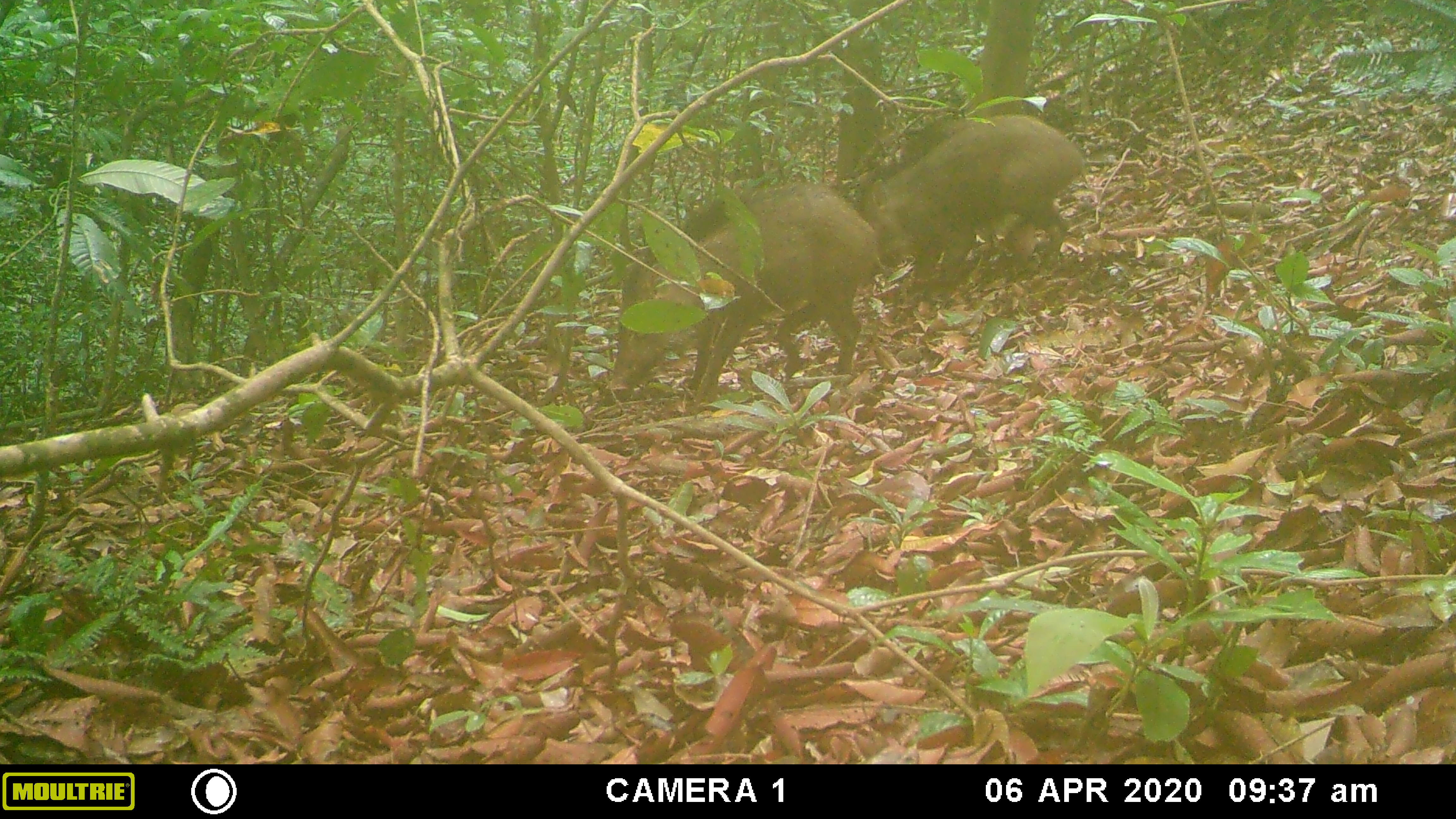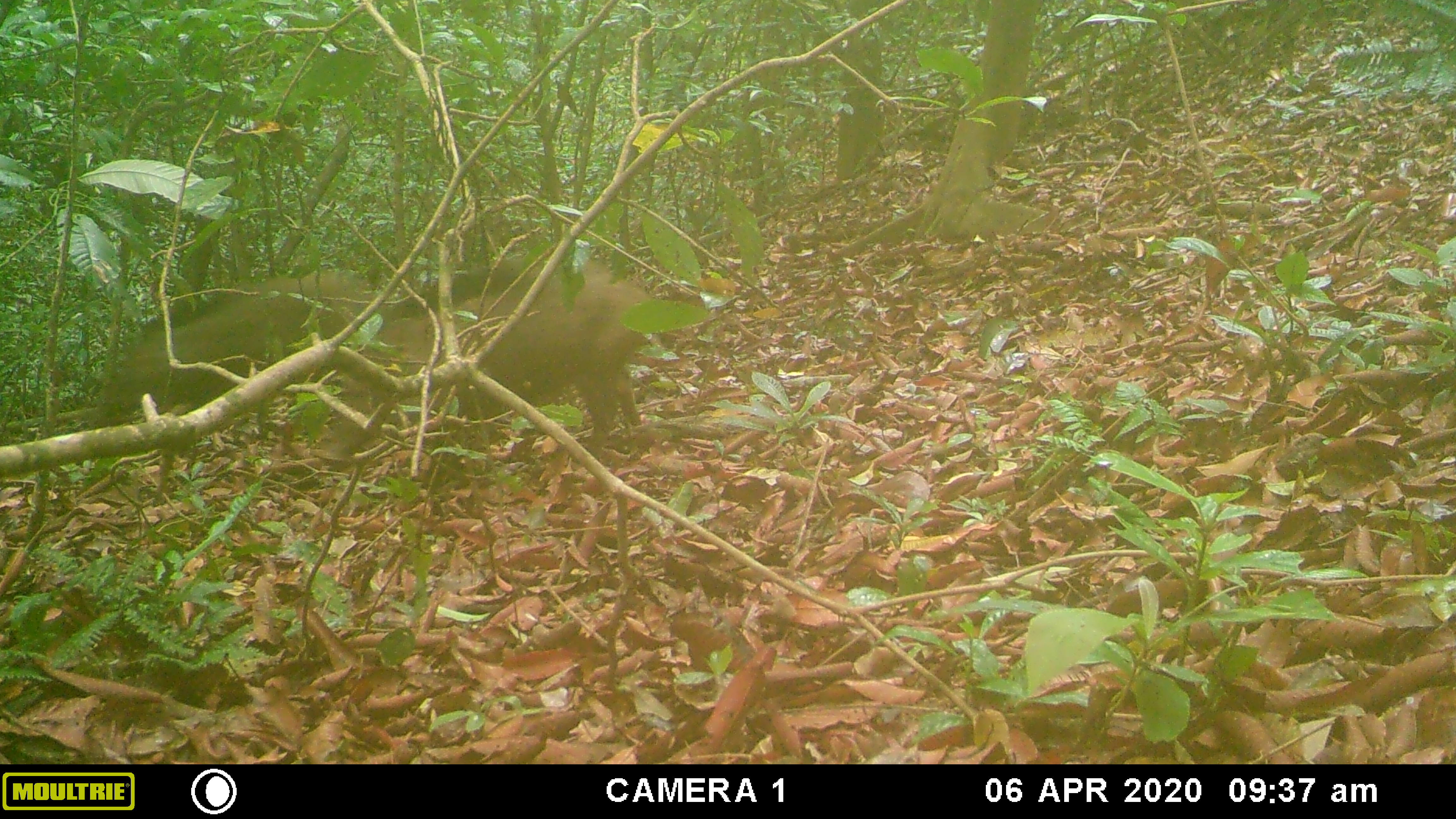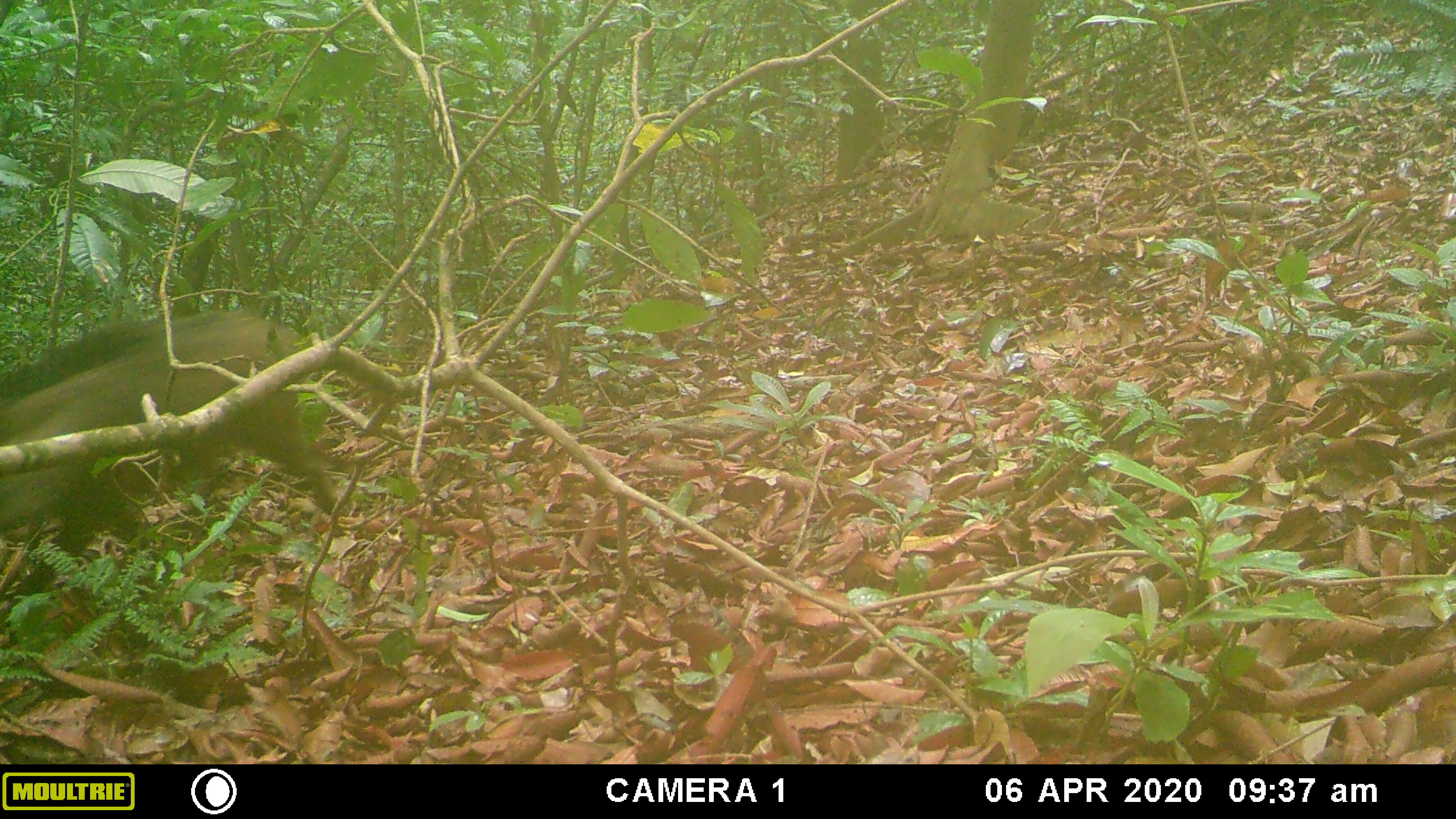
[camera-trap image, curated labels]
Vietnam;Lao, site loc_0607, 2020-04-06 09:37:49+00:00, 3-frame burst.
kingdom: Animalia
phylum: Chordata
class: Mammalia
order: Artiodactyla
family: Suidae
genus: Sus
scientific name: Sus scrofa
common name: eurasian wild pig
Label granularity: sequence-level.